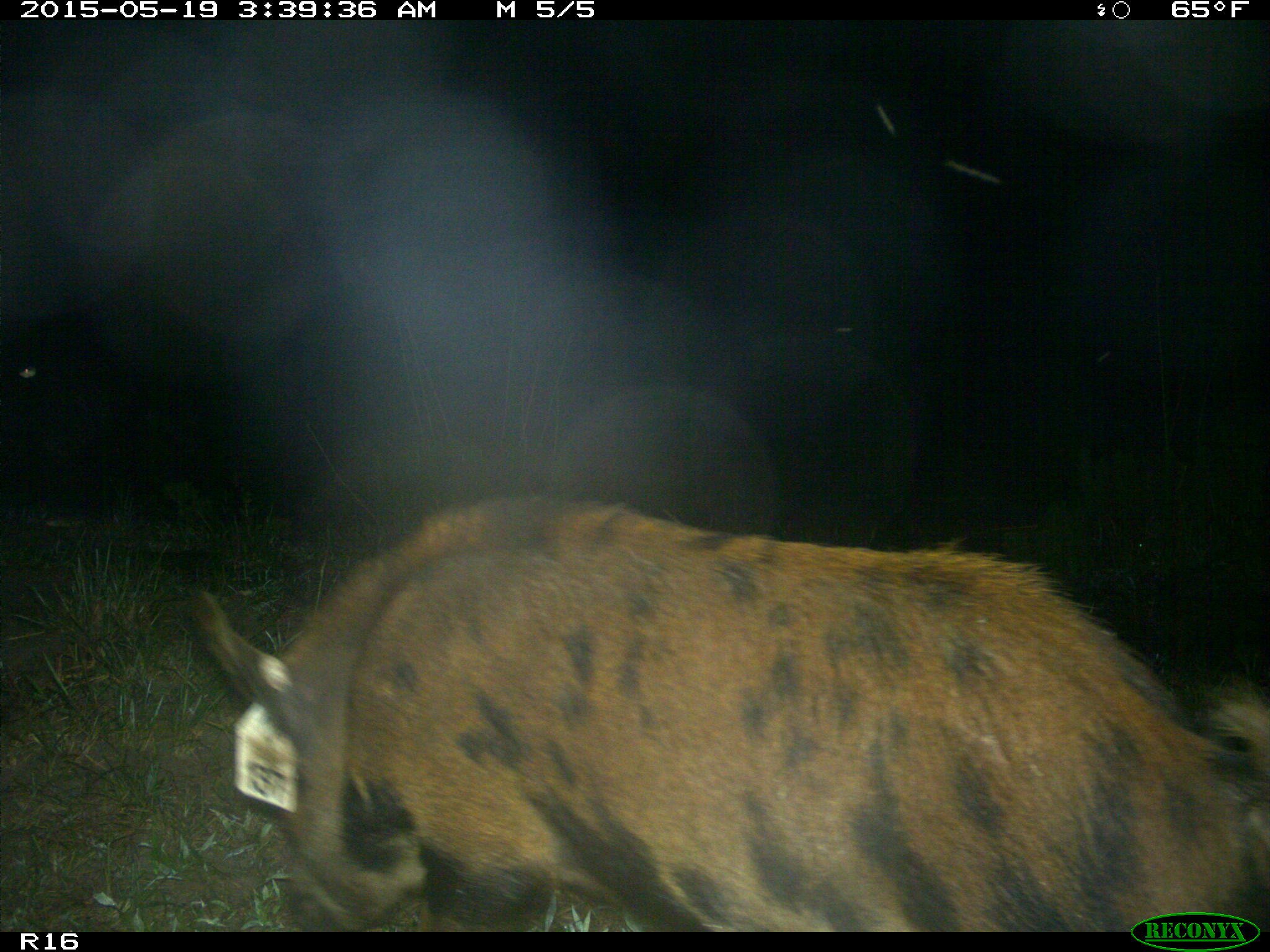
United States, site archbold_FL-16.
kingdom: Animalia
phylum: Chordata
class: Mammalia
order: Artiodactyla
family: Suidae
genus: Sus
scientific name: Sus scrofa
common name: wild boar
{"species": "Sus scrofa (wild boar)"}